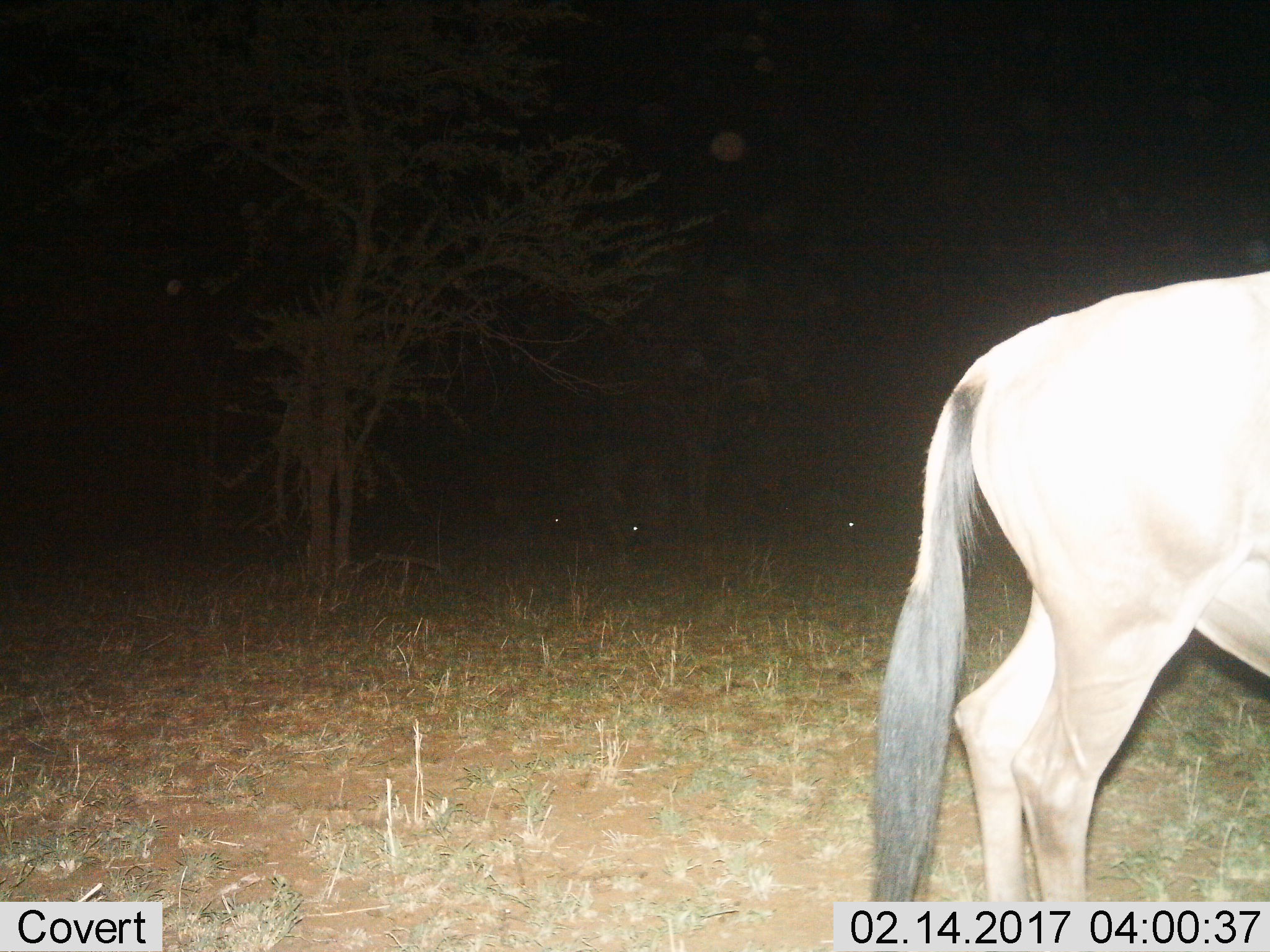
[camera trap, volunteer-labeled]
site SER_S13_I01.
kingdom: Animalia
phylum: Chordata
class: Mammalia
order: Artiodactyla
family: Bovidae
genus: Connochaetes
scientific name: Connochaetes taurinus taurinus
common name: blue wildebeest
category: wildebeestblue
Wildebeestblue (blue wildebeest) (Connochaetes taurinus taurinus), count 1. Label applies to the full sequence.